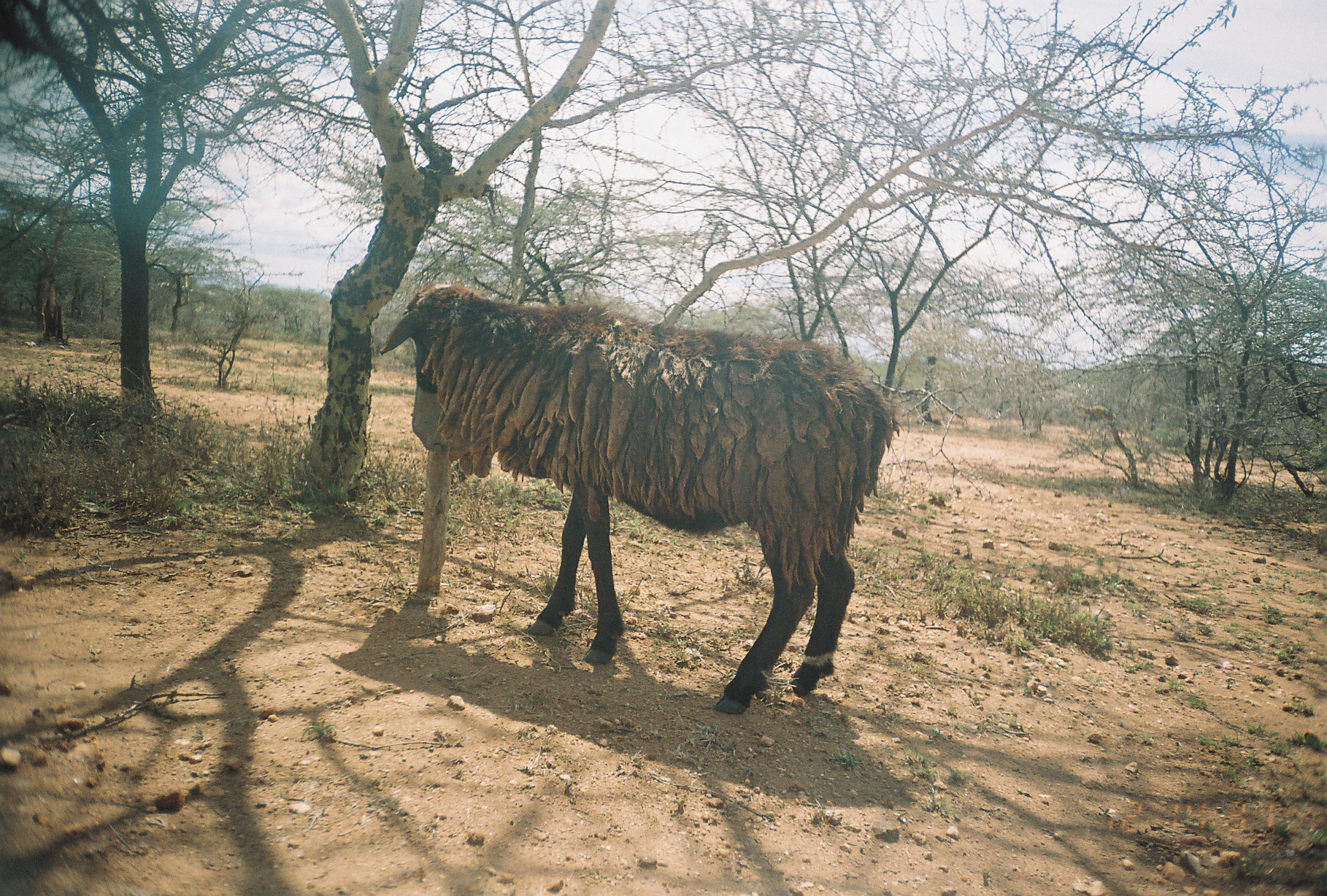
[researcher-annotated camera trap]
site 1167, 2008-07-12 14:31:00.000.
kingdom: Animalia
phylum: Chordata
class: Mammalia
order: Artiodactyla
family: Bovidae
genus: Ovis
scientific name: Ovis aries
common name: domestic sheep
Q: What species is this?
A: Ovis aries (domestic sheep).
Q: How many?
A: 1.